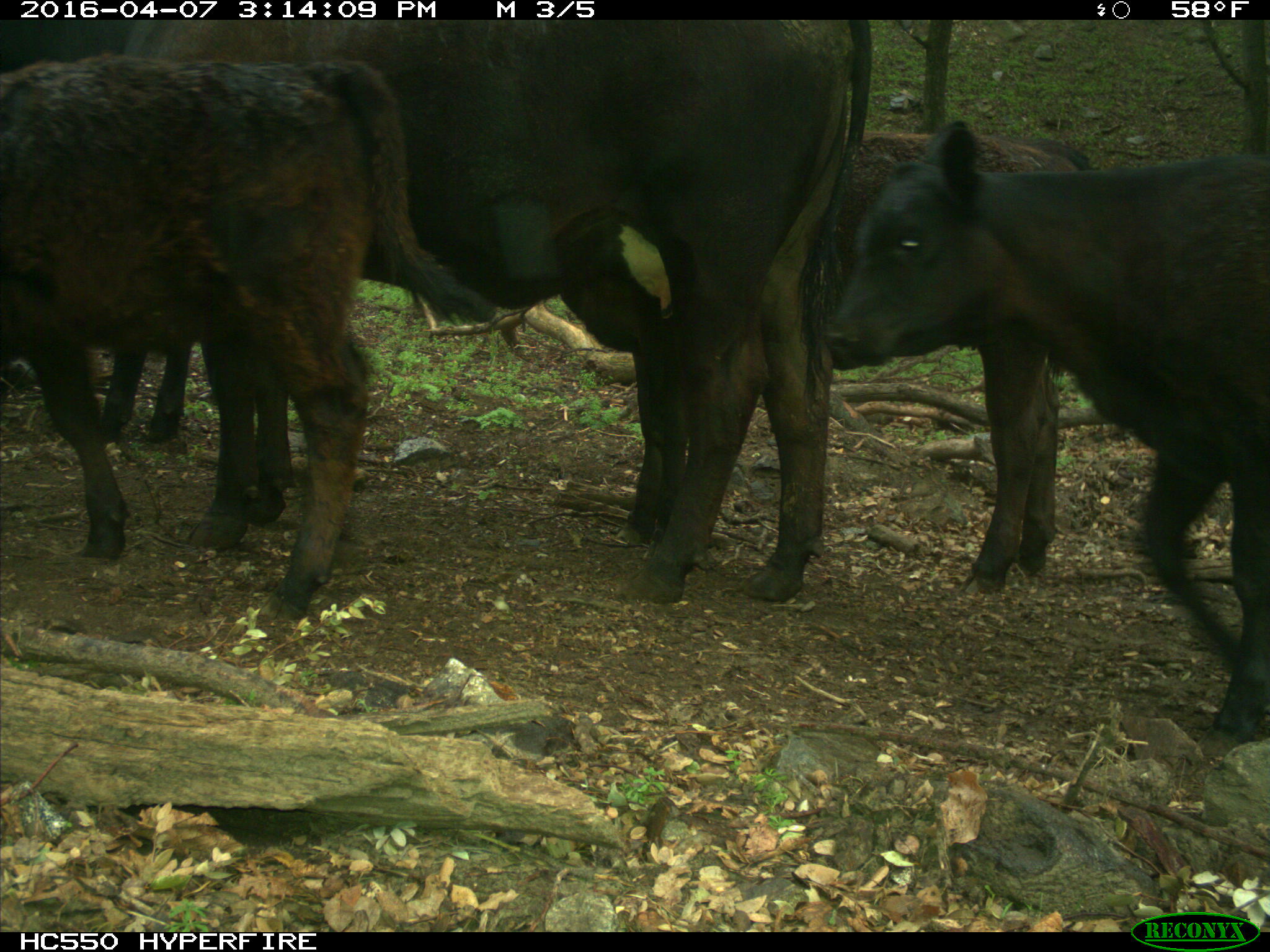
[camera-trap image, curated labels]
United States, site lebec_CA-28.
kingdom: Animalia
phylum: Chordata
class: Mammalia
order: Artiodactyla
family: Bovidae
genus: Bos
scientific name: Bos taurus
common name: domestic cow